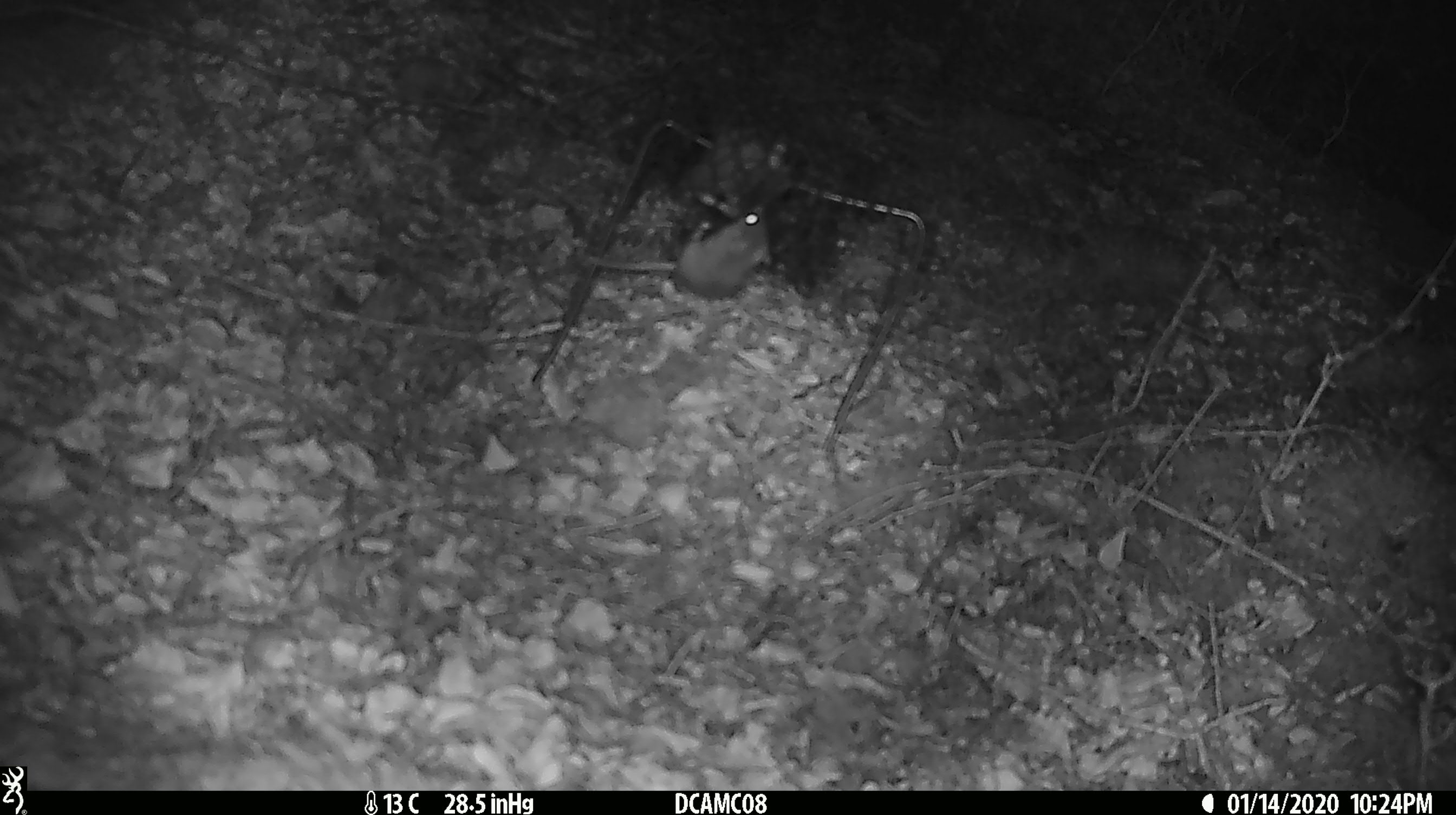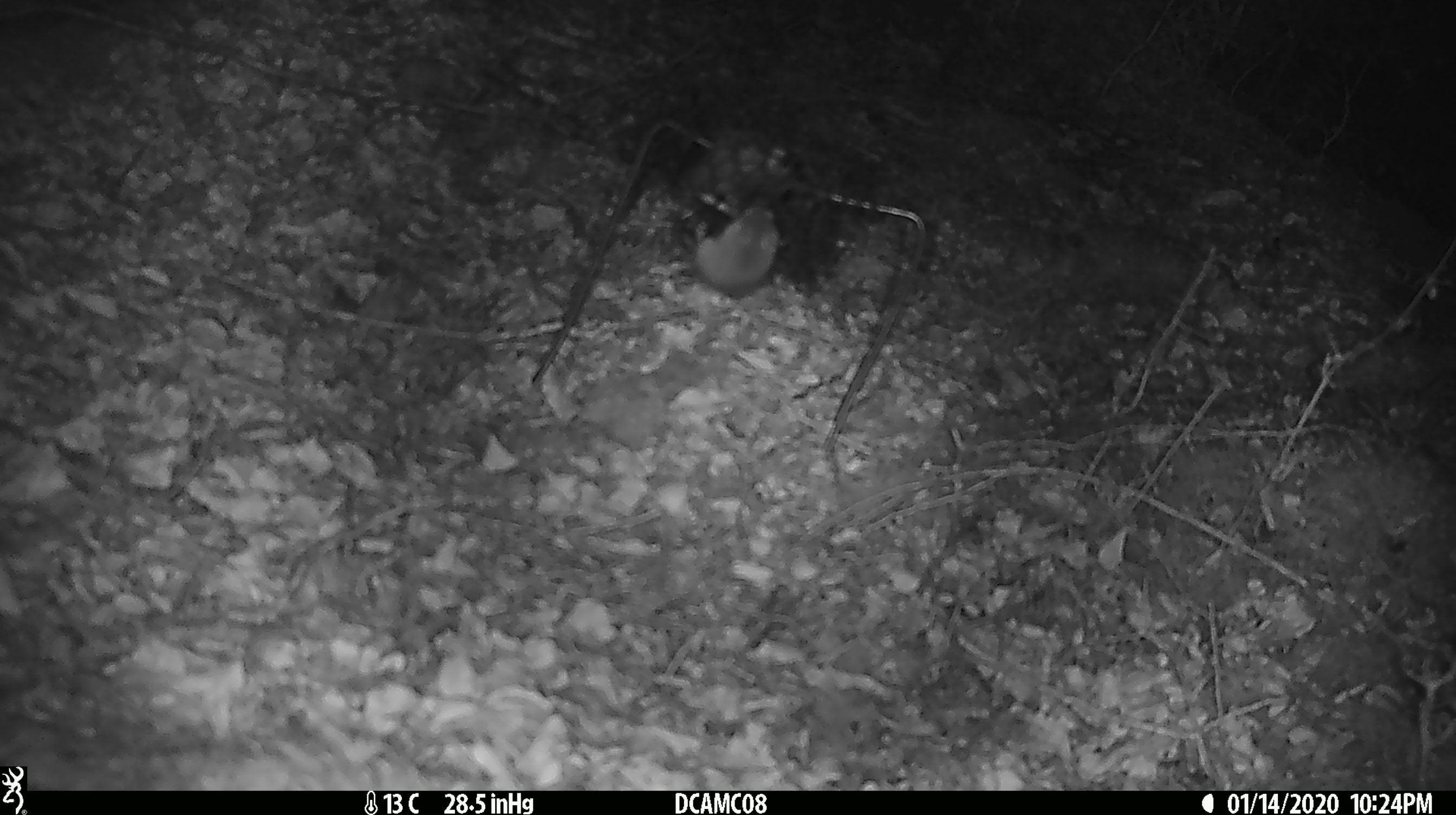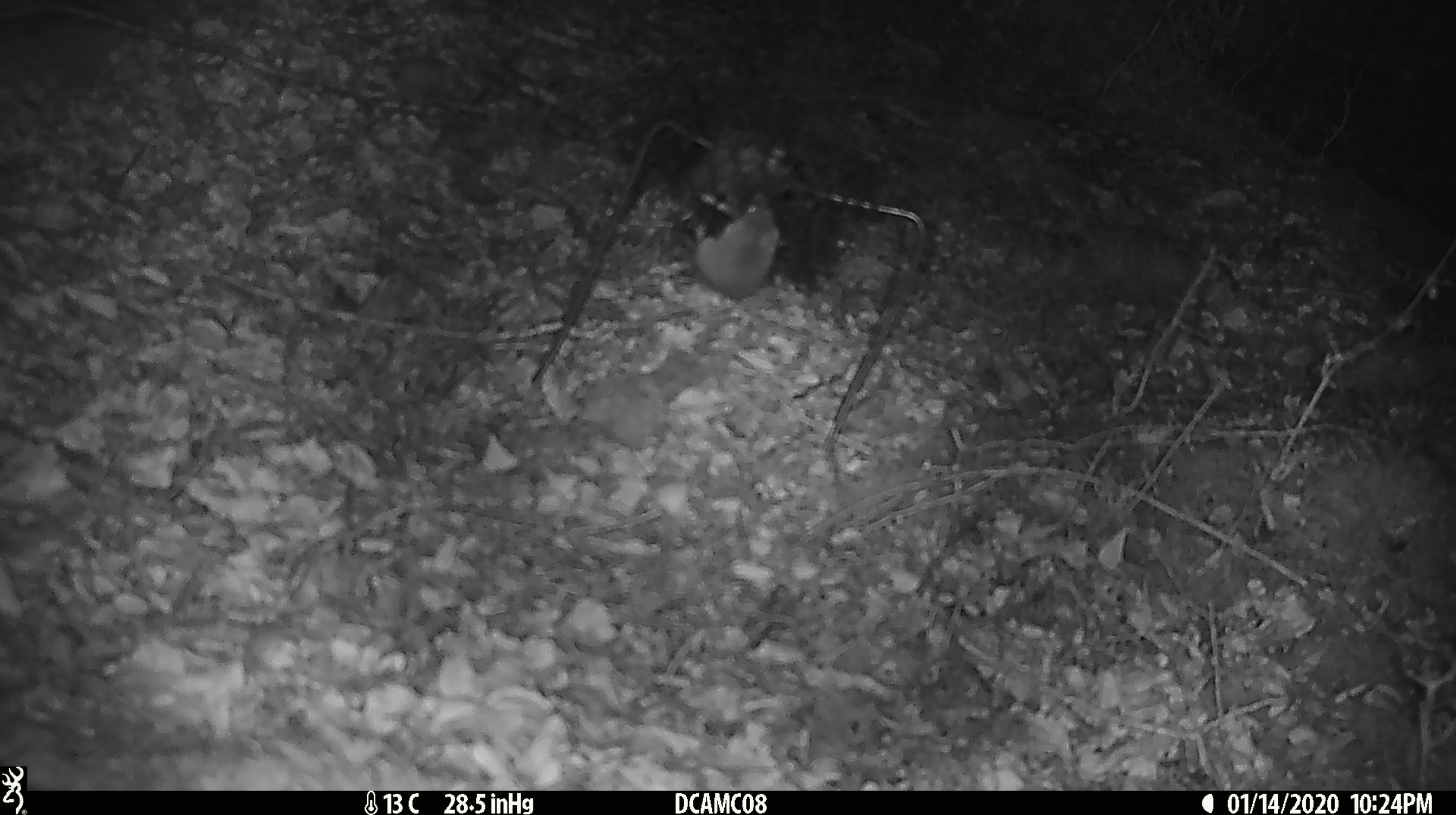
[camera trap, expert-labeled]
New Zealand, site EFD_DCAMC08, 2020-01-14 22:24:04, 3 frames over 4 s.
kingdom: Animalia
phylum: Chordata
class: Mammalia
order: Rodentia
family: Muridae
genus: Mus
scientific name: Mus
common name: mouse